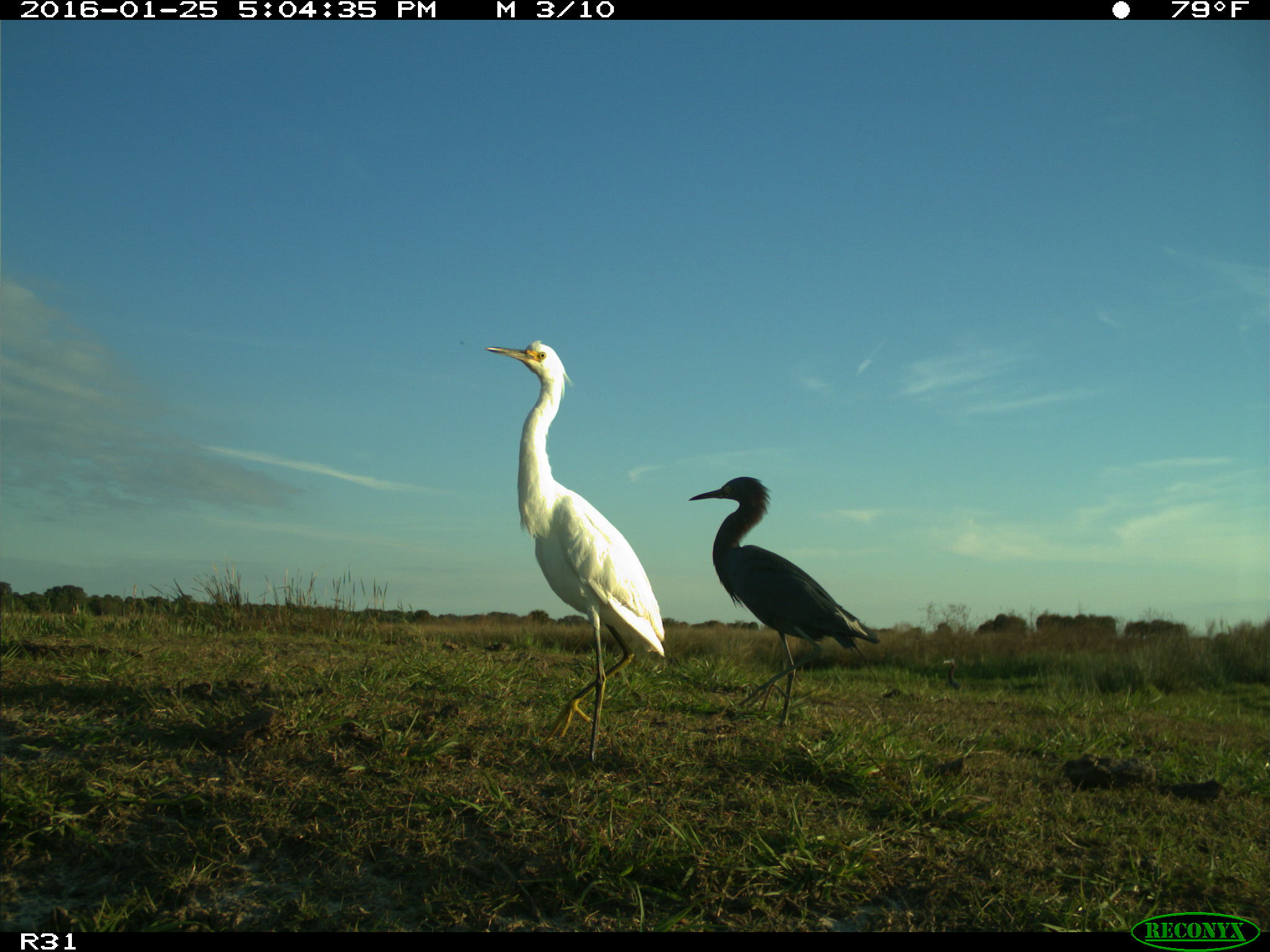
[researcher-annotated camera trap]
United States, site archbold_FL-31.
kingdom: Animalia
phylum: Chordata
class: Aves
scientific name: Aves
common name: birds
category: unidentified bird